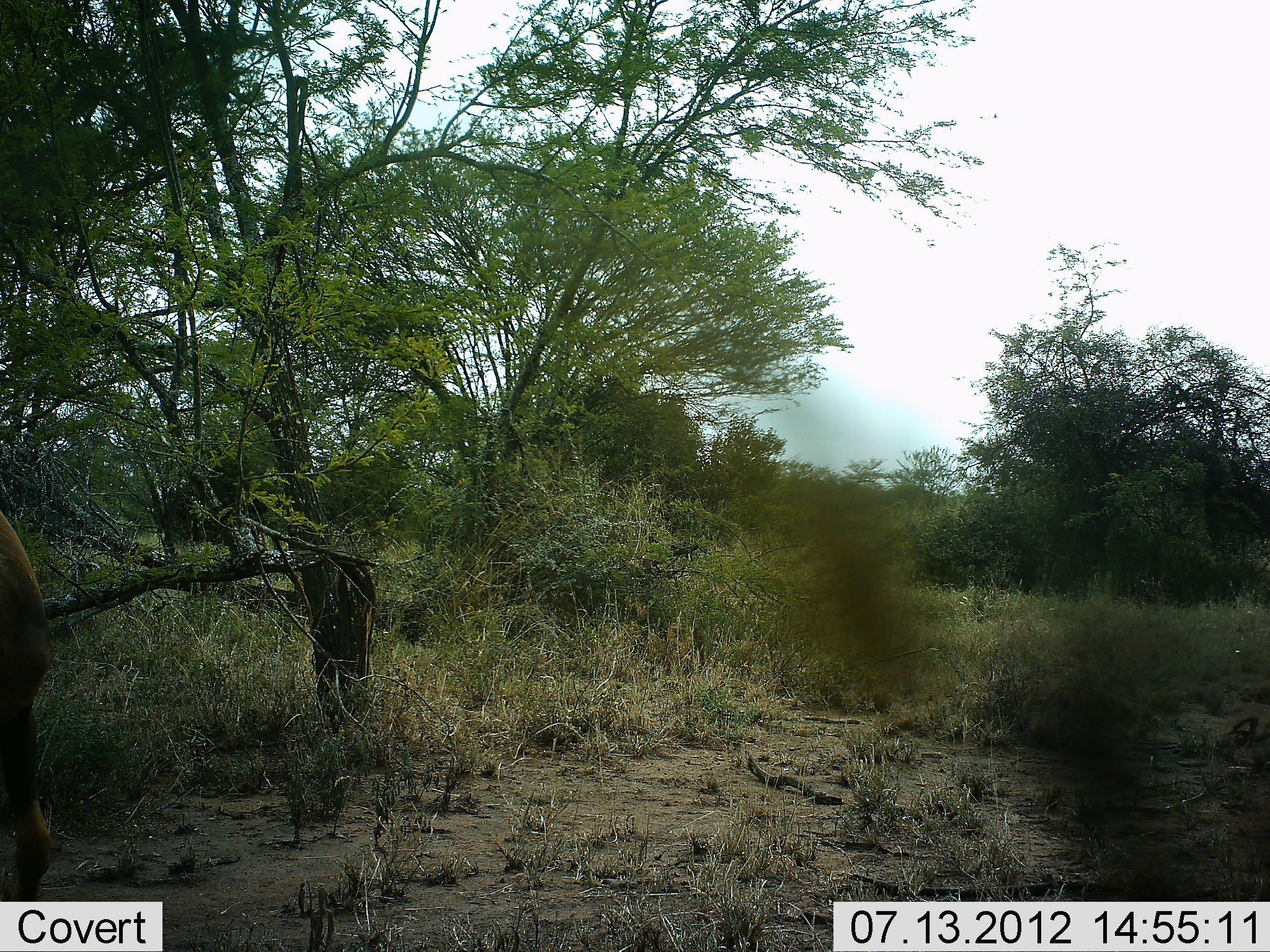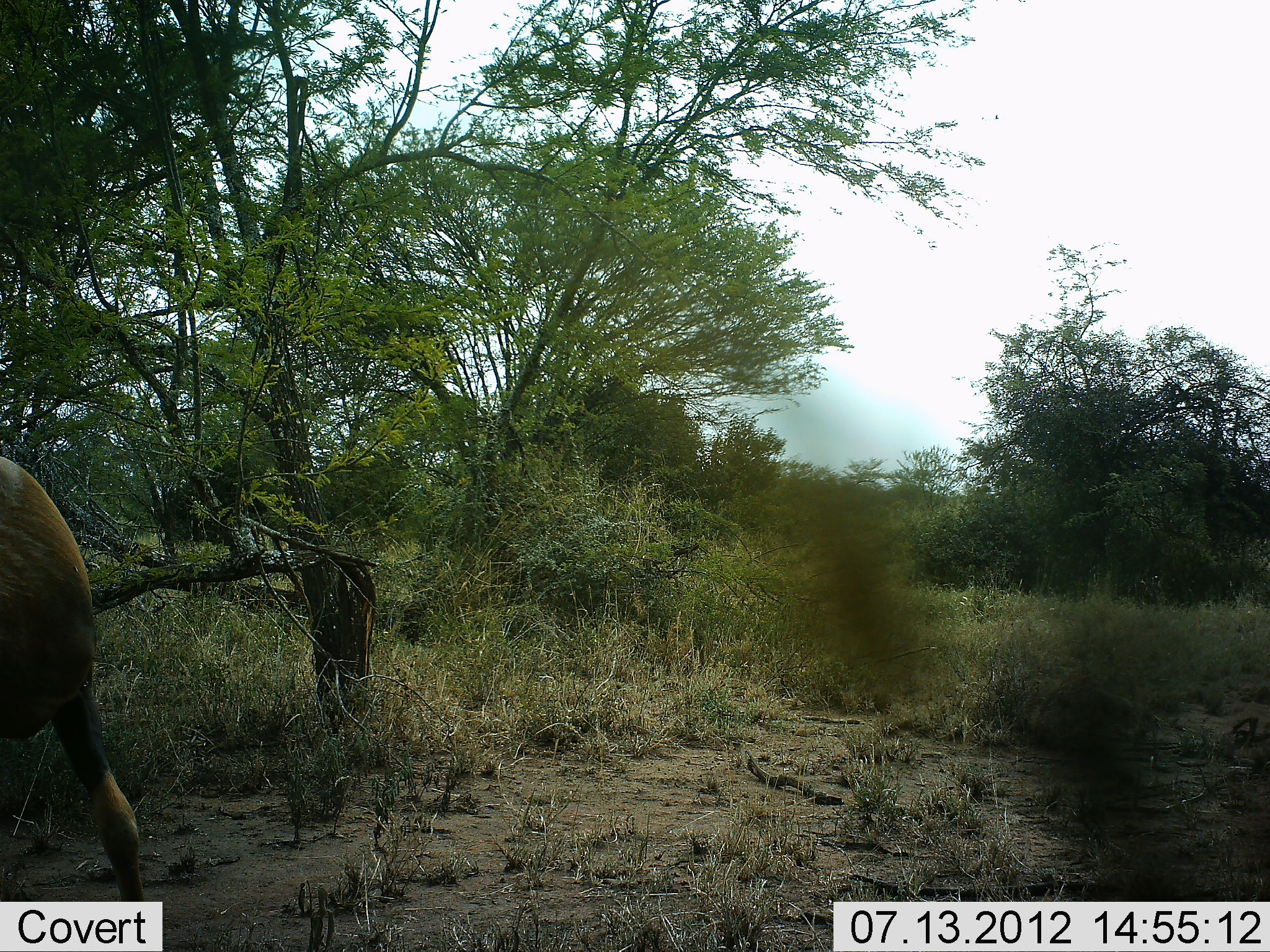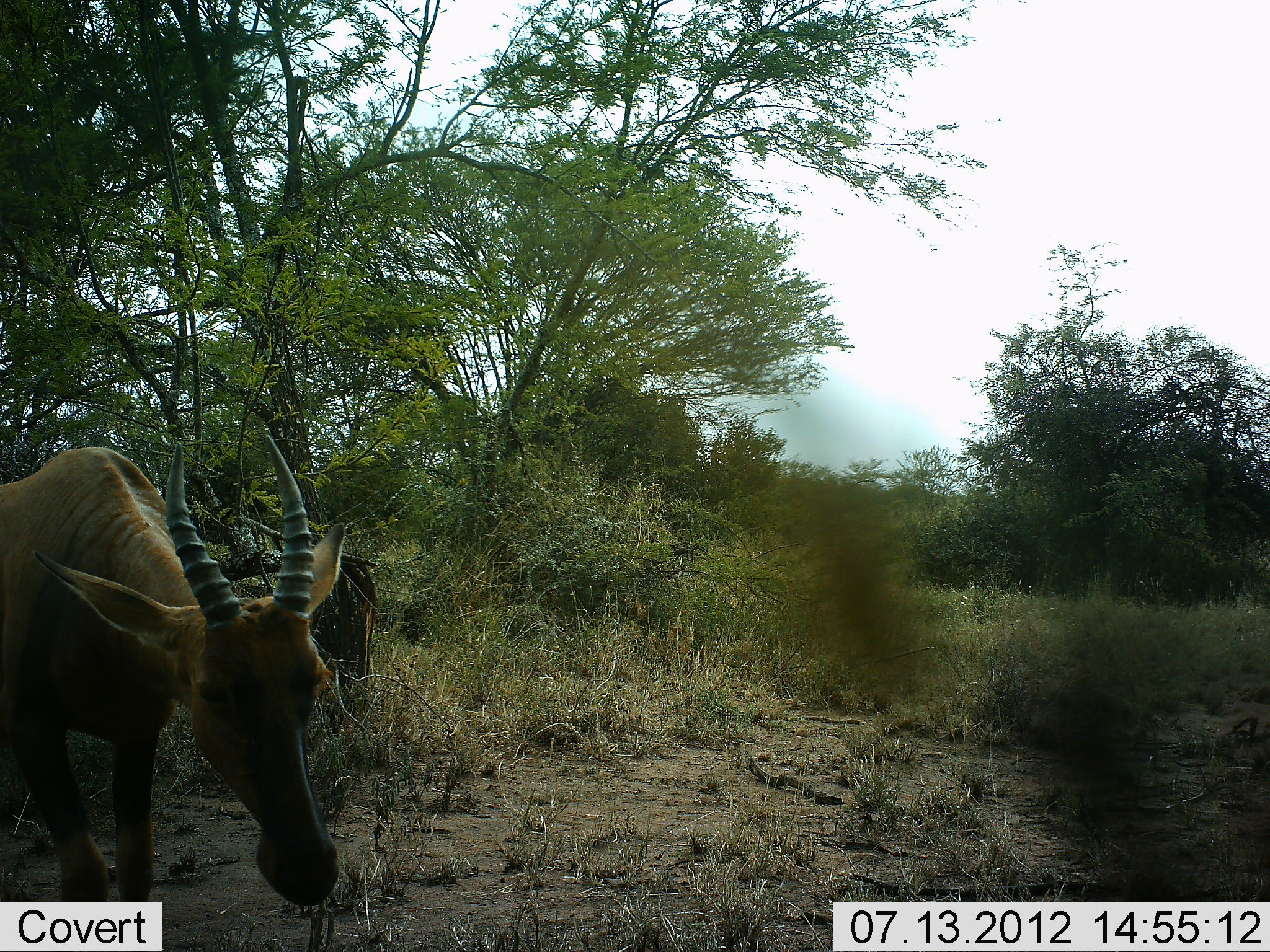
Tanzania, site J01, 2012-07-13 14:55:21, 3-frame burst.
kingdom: Animalia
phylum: Chordata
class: Mammalia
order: Artiodactyla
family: Bovidae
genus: Damaliscus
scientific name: Damaliscus lunatus jimela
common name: topi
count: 1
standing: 10%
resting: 0%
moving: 90%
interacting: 0%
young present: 0%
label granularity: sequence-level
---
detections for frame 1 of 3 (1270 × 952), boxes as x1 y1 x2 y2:
animal: 0 511 55 902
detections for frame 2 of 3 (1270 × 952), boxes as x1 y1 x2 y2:
animal: 0 456 147 902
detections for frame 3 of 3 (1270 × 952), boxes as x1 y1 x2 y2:
animal: 0 434 348 901